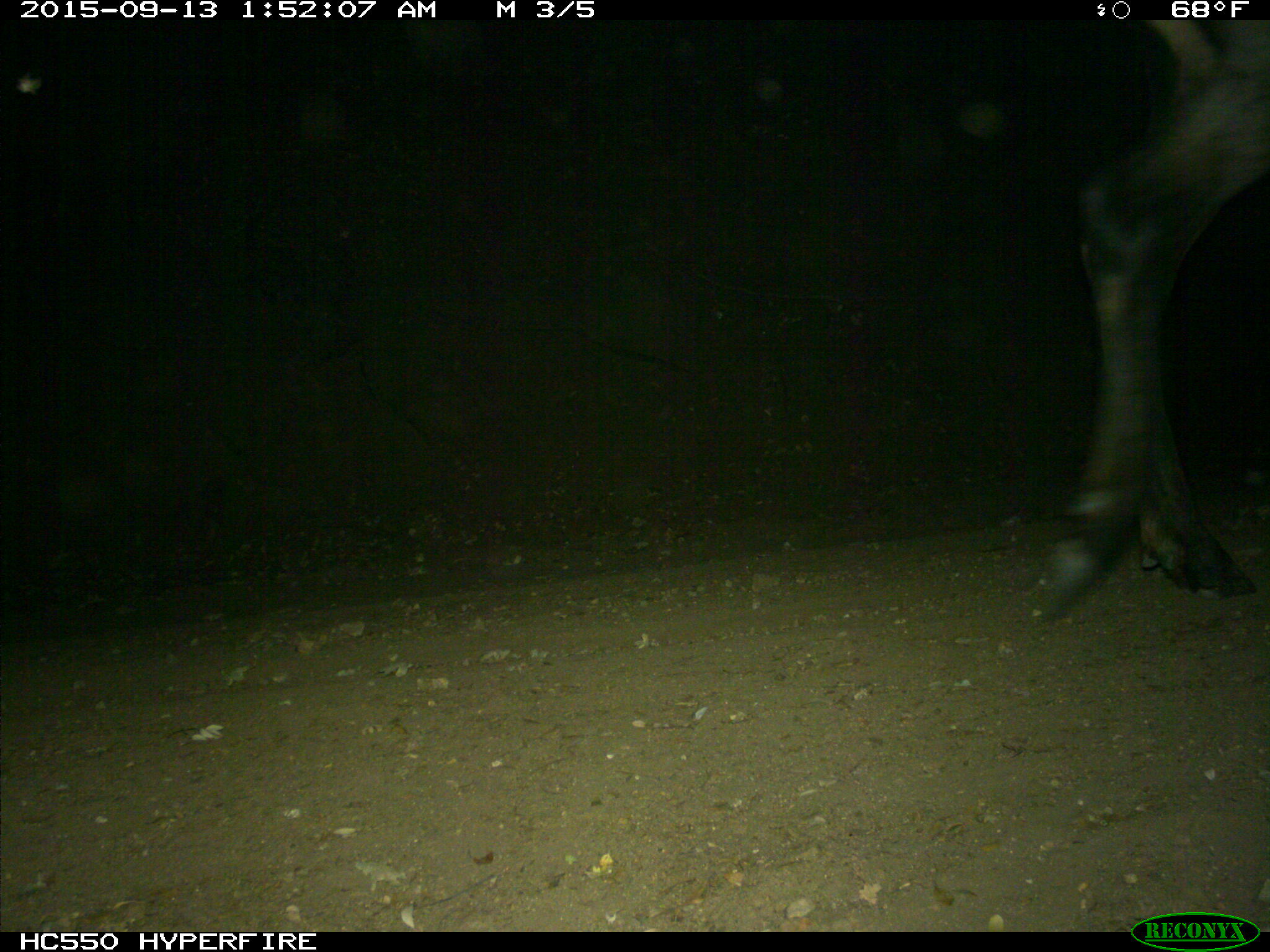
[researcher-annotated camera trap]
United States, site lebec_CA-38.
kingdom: Animalia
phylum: Chordata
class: Mammalia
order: Artiodactyla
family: Cervidae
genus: Cervus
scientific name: Cervus canadensis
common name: elk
Cervus canadensis (elk).